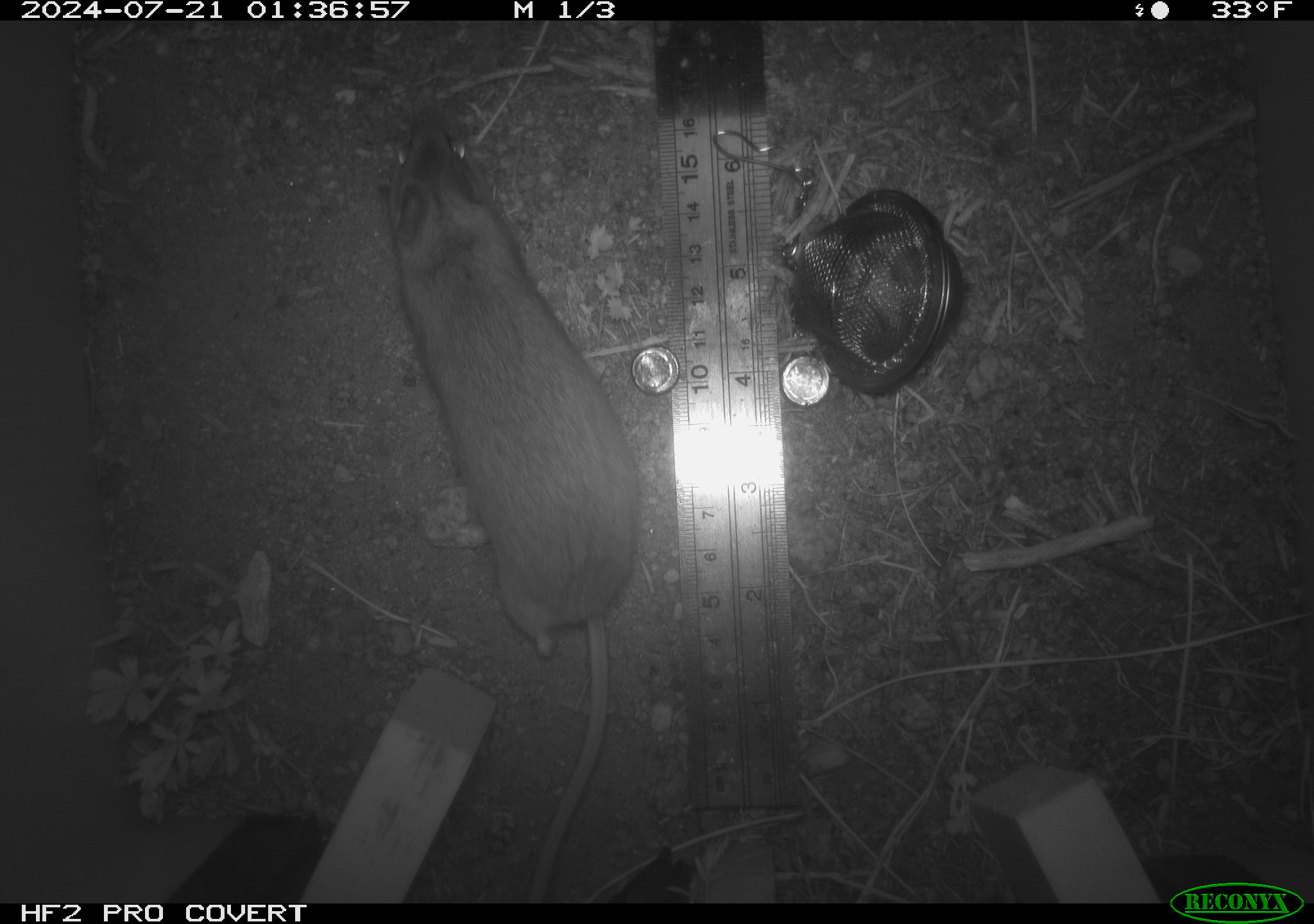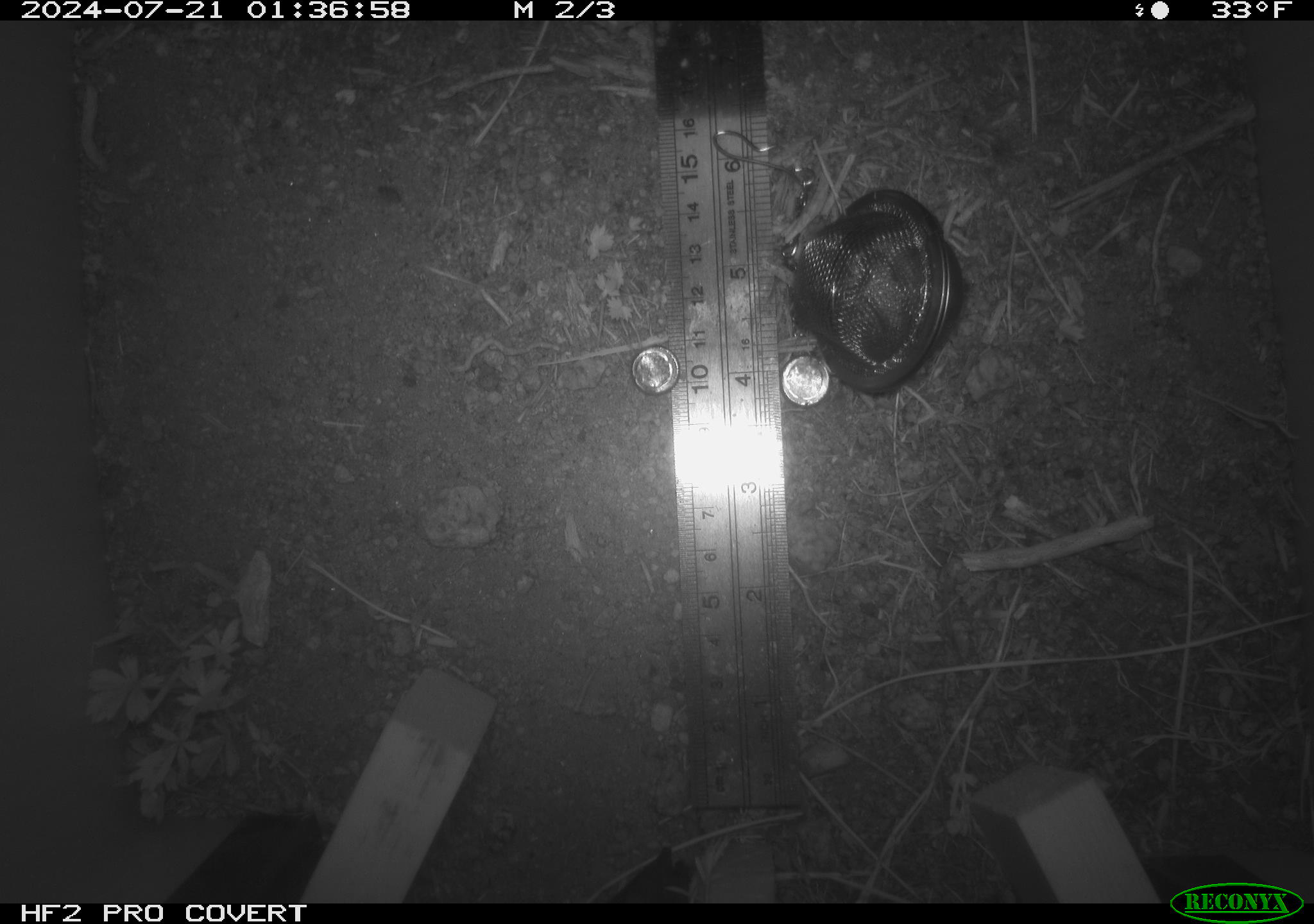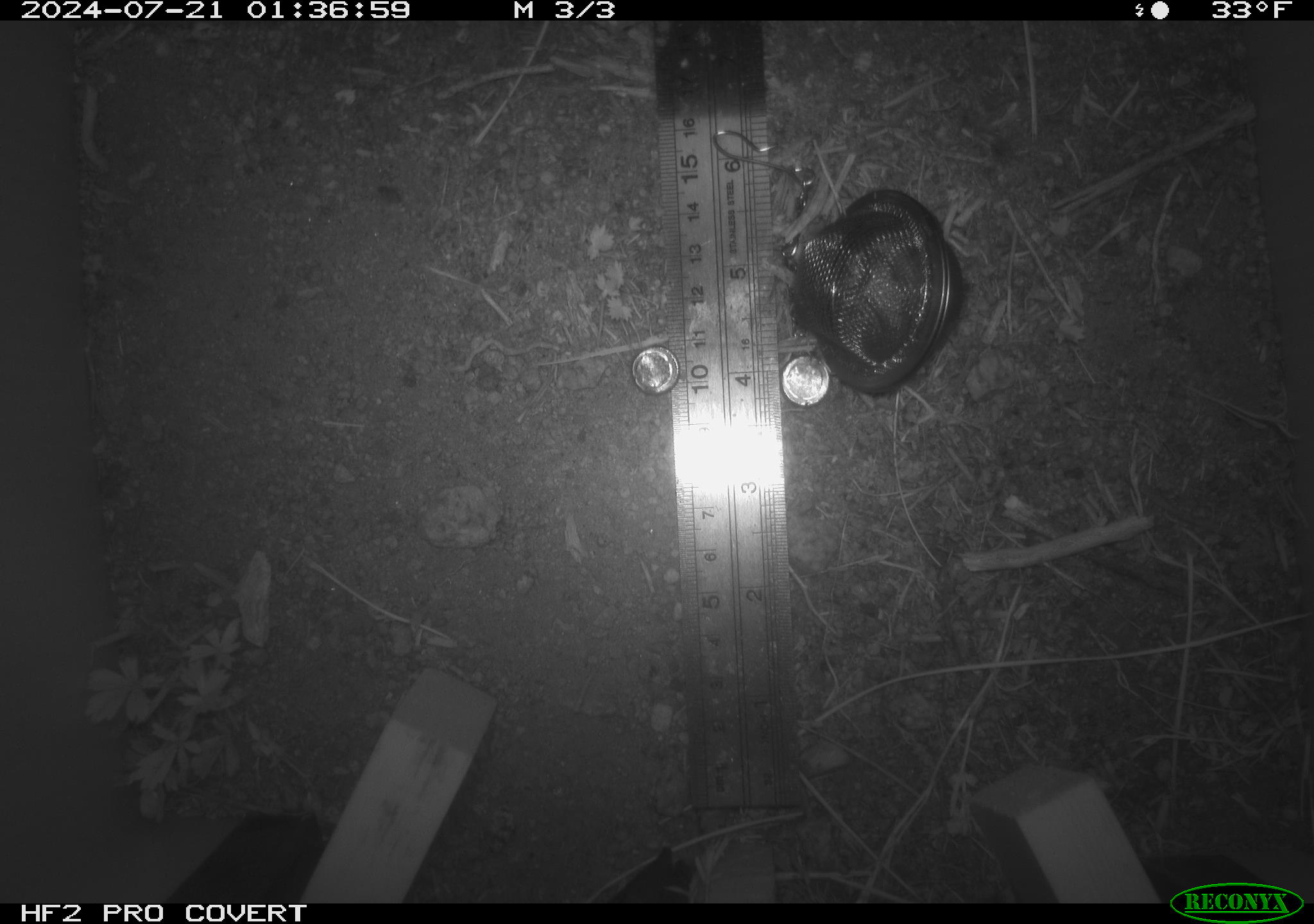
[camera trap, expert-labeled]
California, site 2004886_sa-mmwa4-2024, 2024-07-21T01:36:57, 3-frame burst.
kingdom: Animalia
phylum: Chordata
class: Mammalia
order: Rodentia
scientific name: Rodentia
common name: mouse species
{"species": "mouse species (Rodentia)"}